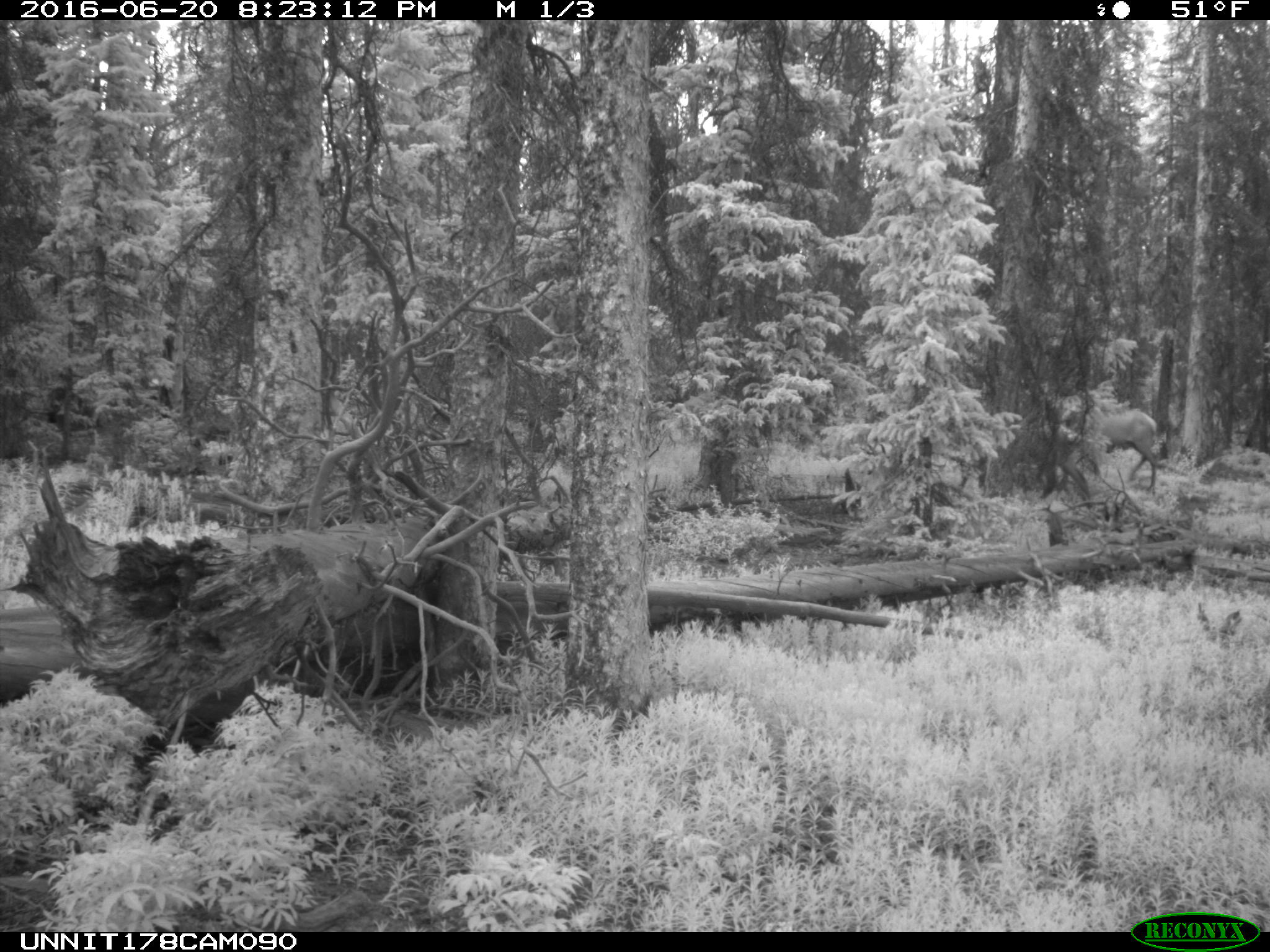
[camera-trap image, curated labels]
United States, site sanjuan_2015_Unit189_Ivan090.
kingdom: Animalia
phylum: Chordata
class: Mammalia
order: Artiodactyla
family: Cervidae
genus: Cervus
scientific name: Cervus elaphus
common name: red deer